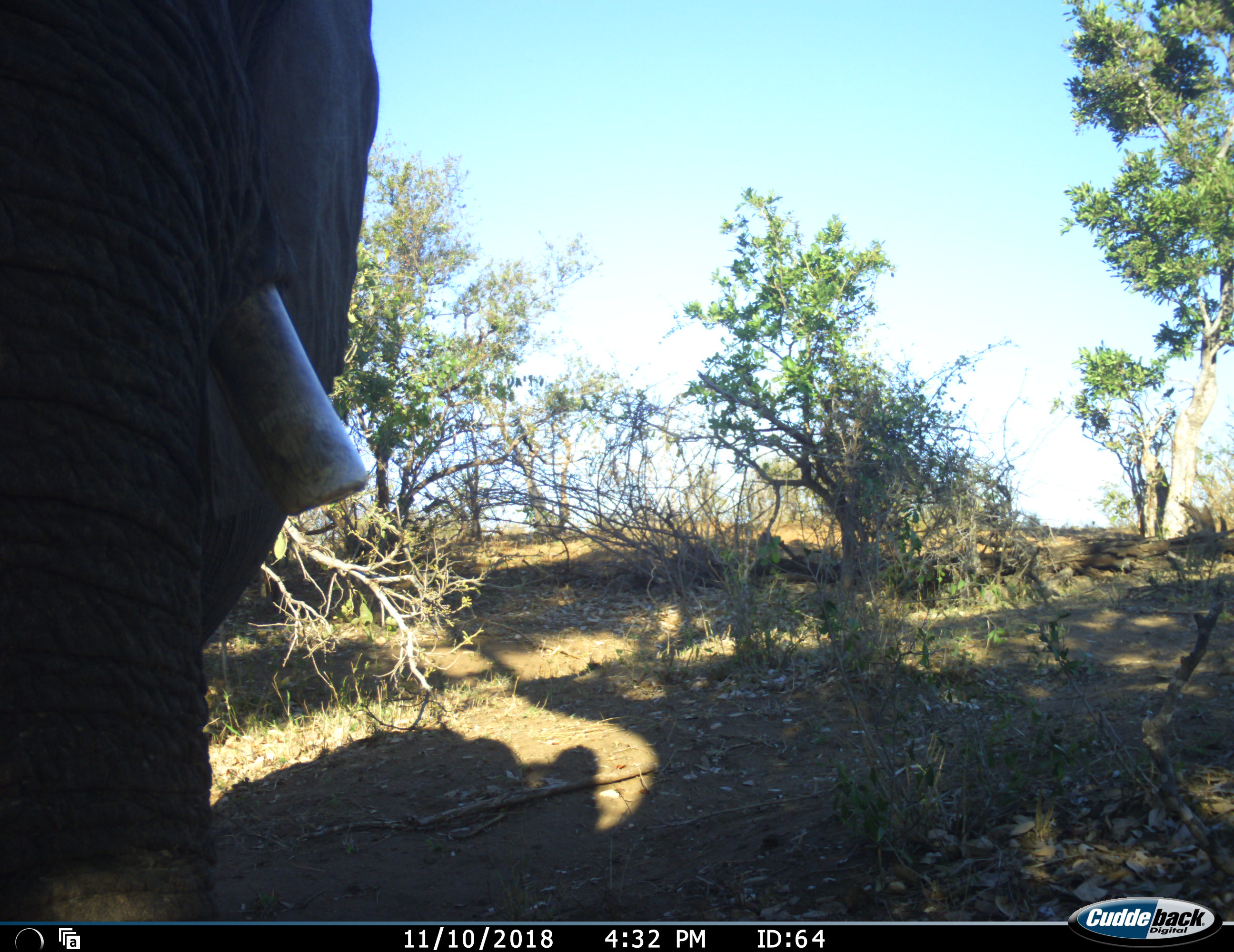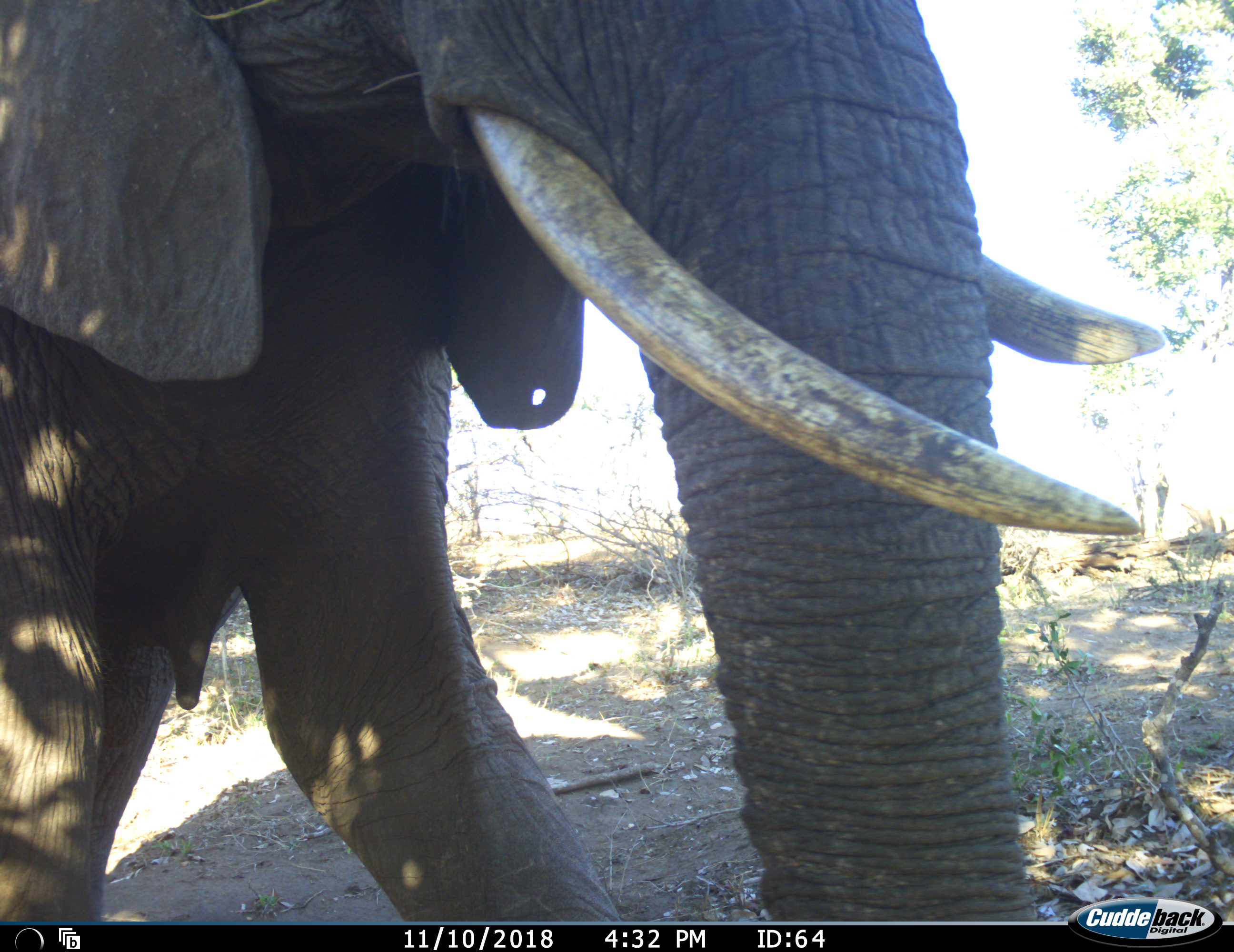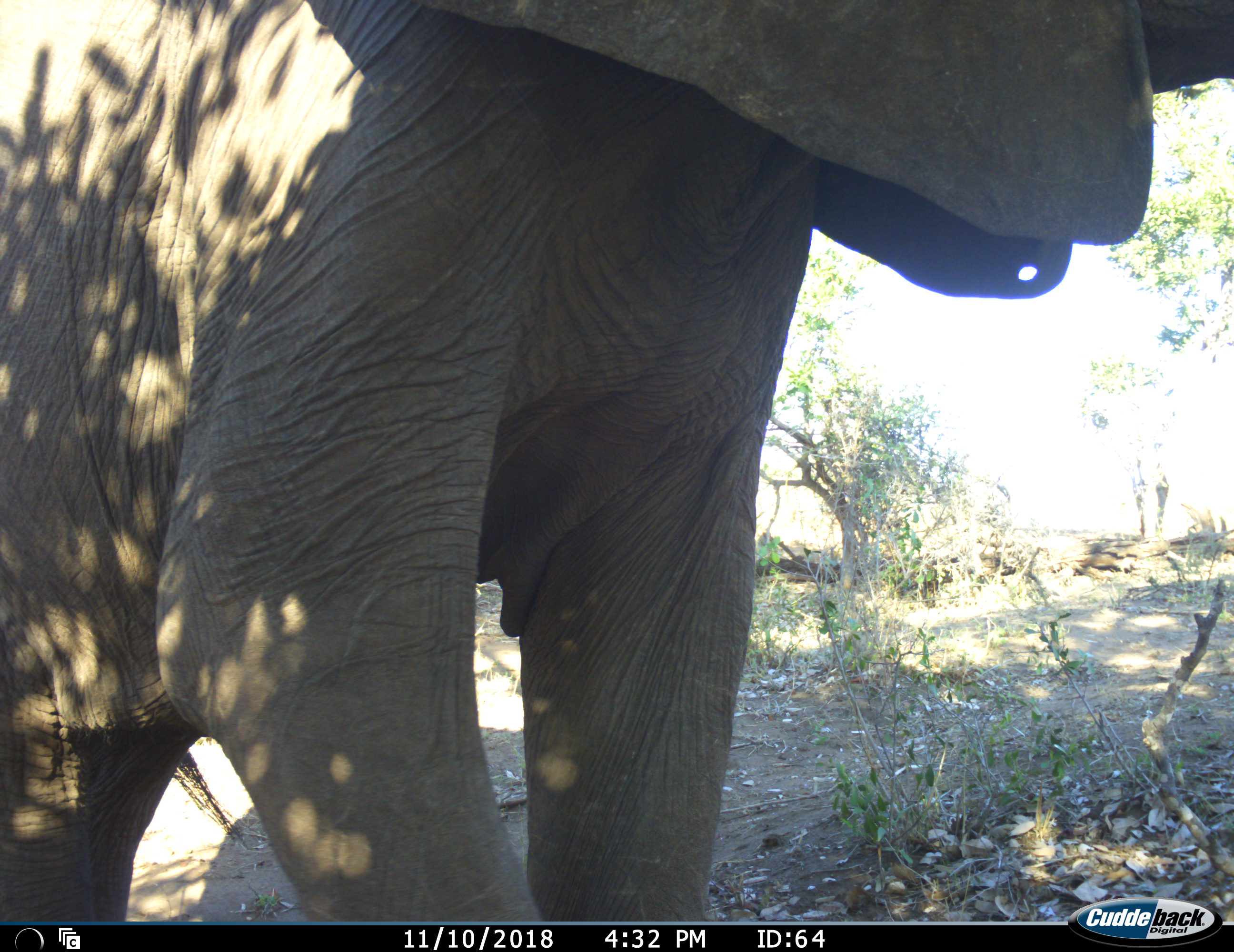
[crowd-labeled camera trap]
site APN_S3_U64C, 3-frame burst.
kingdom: Animalia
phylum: Chordata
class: Mammalia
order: Proboscidea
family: Elephantidae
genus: Loxodonta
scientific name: Loxodonta africana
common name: african bush elephant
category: elephant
Elephant (african bush elephant) (Loxodonta africana), count 1. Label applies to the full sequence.